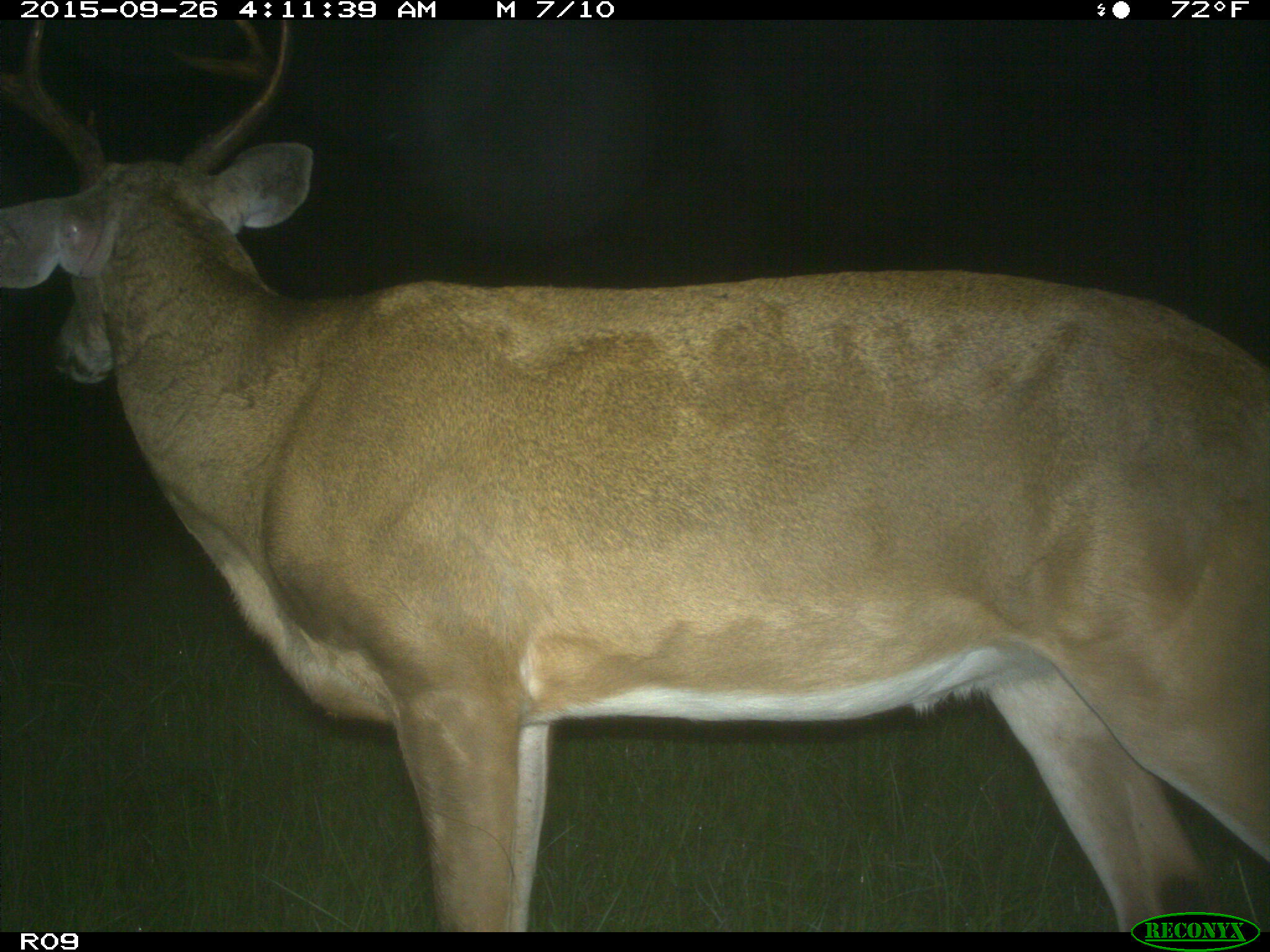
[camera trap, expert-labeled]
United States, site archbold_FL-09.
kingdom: Animalia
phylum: Chordata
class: Mammalia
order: Artiodactyla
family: Cervidae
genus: Odocoileus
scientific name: Odocoileus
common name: deer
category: unidentified deer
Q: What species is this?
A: Unidentified deer (deer) (Odocoileus).